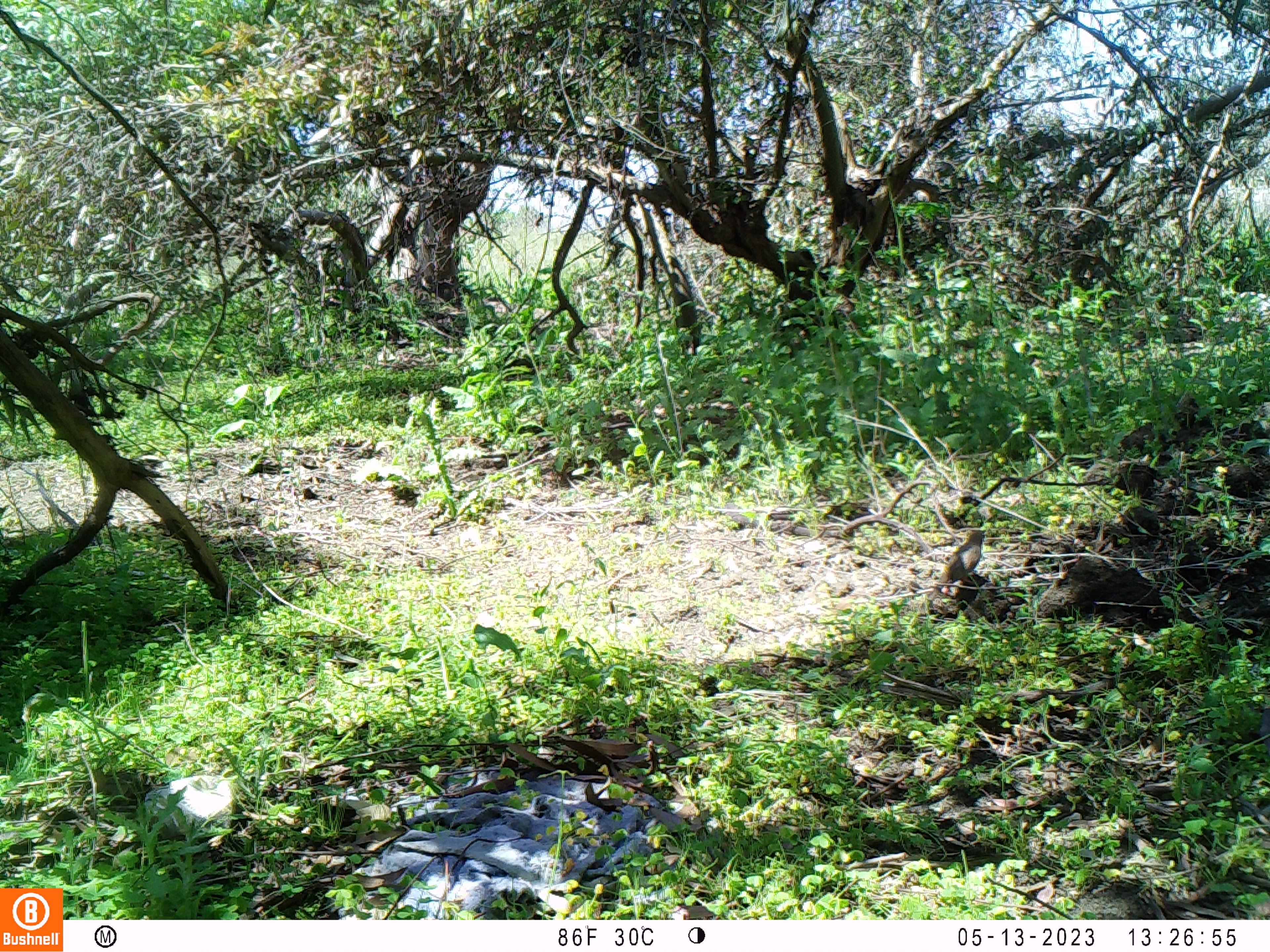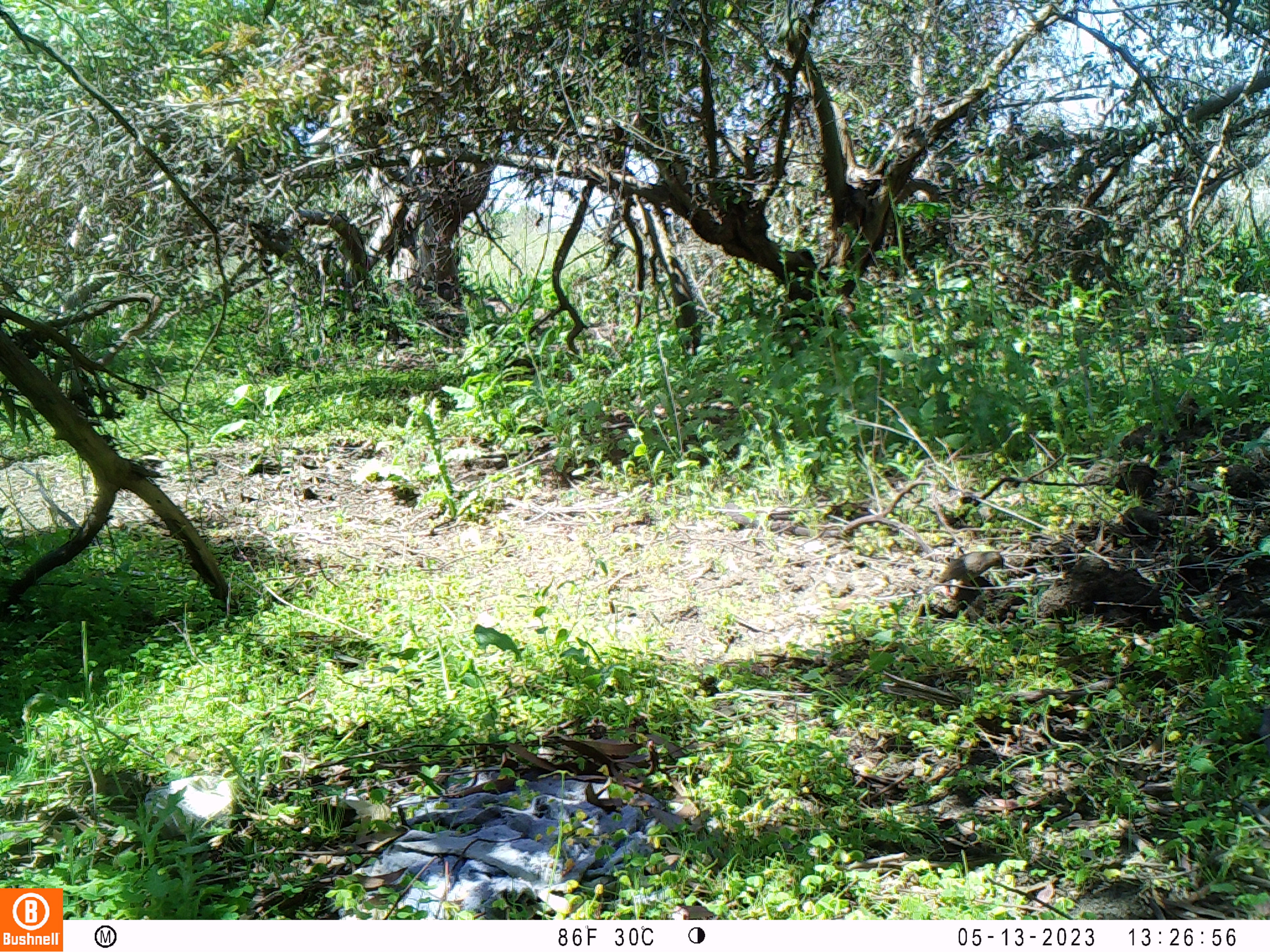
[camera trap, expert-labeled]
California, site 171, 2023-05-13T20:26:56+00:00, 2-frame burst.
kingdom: Animalia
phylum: Chordata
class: Aves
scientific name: Aves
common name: bird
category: unknown bird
Unknown bird (bird) (Aves).